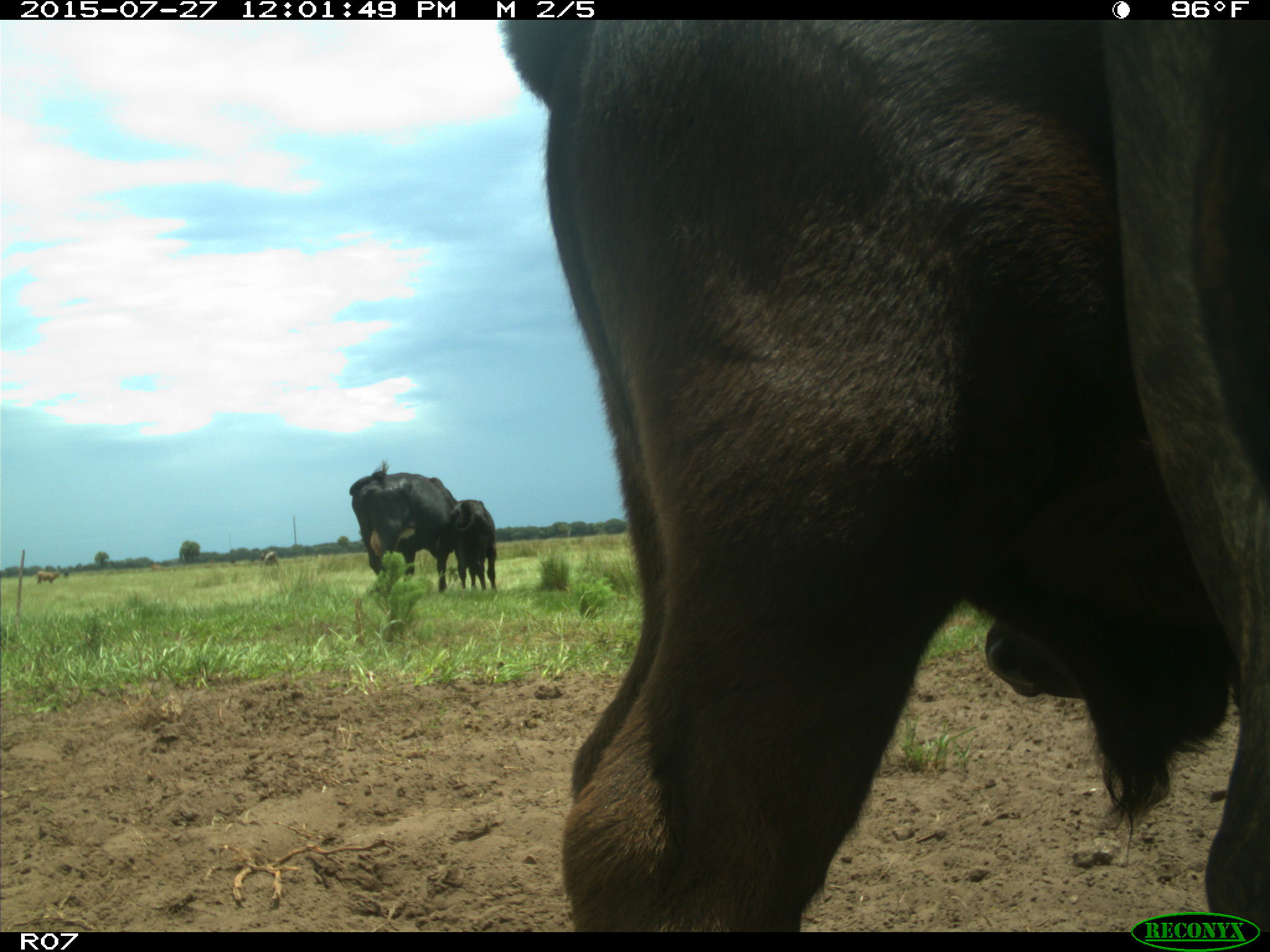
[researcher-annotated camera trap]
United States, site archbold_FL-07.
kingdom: Animalia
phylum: Chordata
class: Mammalia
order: Artiodactyla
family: Bovidae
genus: Bos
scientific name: Bos taurus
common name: domestic cow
Bos taurus (domestic cow).